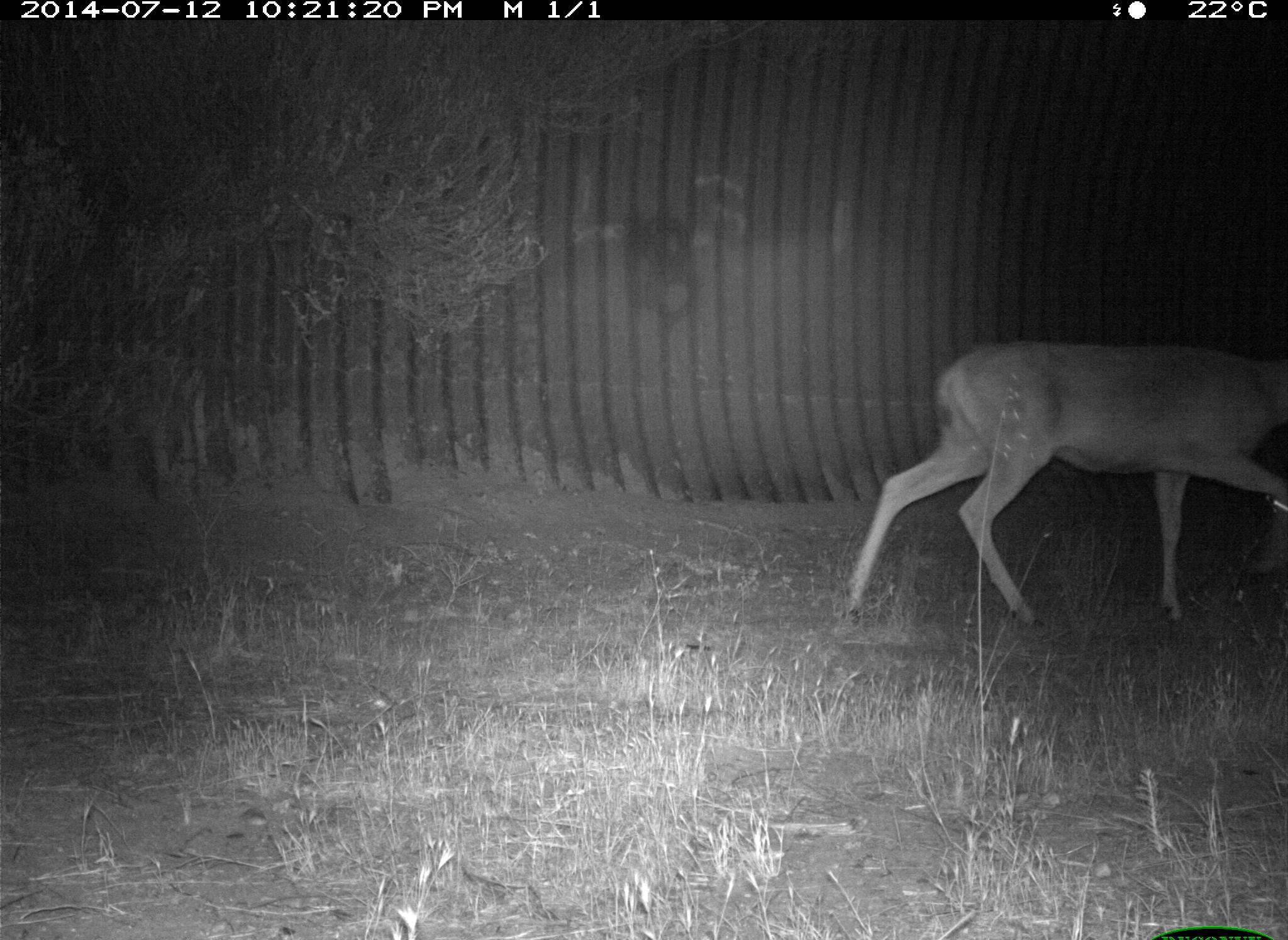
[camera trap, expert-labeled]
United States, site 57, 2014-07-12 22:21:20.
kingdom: Animalia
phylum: Chordata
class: Mammalia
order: Artiodactyla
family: Cervidae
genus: Odocoileus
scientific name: Odocoileus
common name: deer